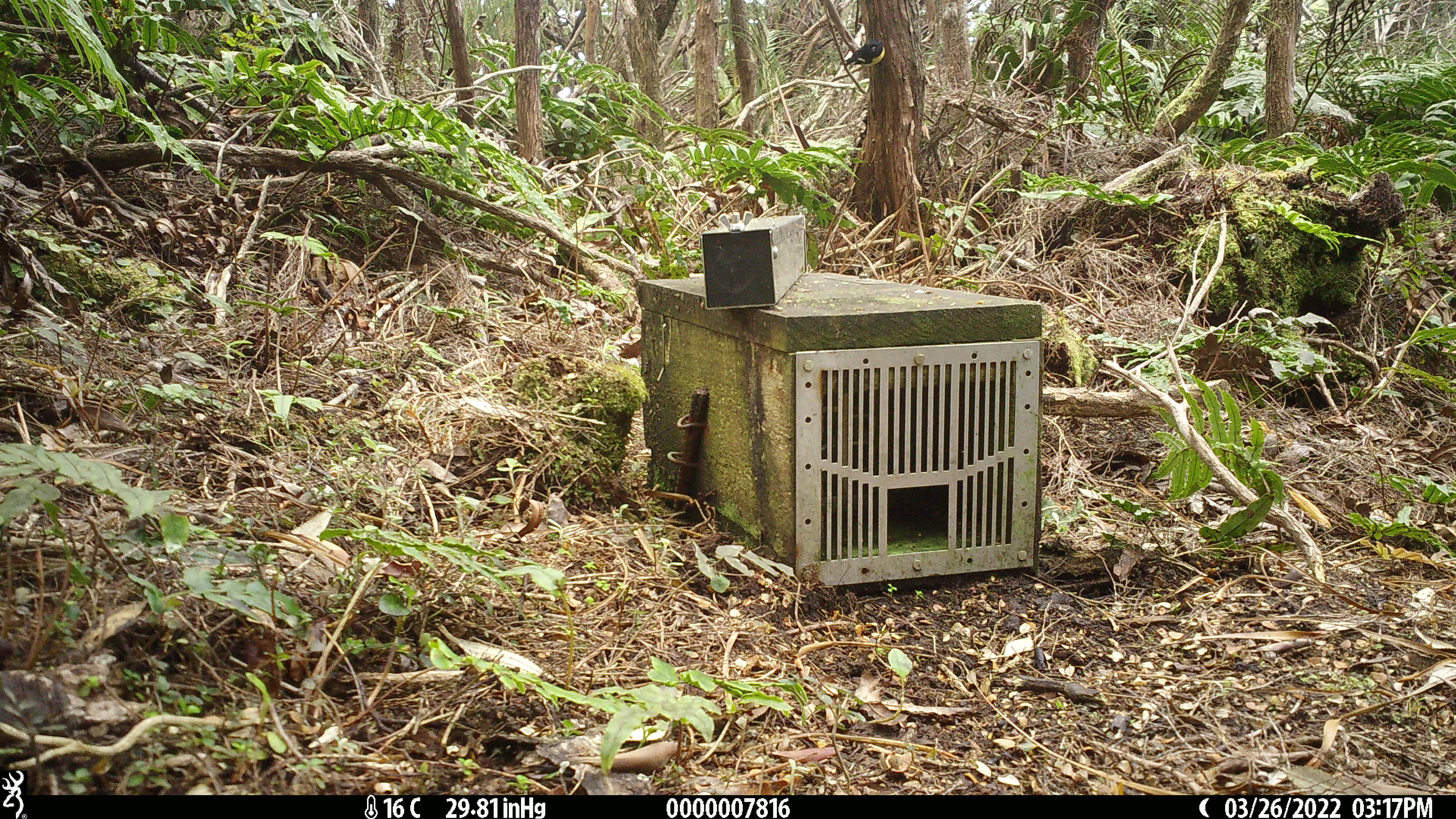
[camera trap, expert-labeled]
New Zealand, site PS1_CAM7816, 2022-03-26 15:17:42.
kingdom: Animalia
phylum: Chordata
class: Aves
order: Passeriformes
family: Petroicidae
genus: Petroica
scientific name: Petroica macrocephala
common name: tomtit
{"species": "tomtit (Petroica macrocephala)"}